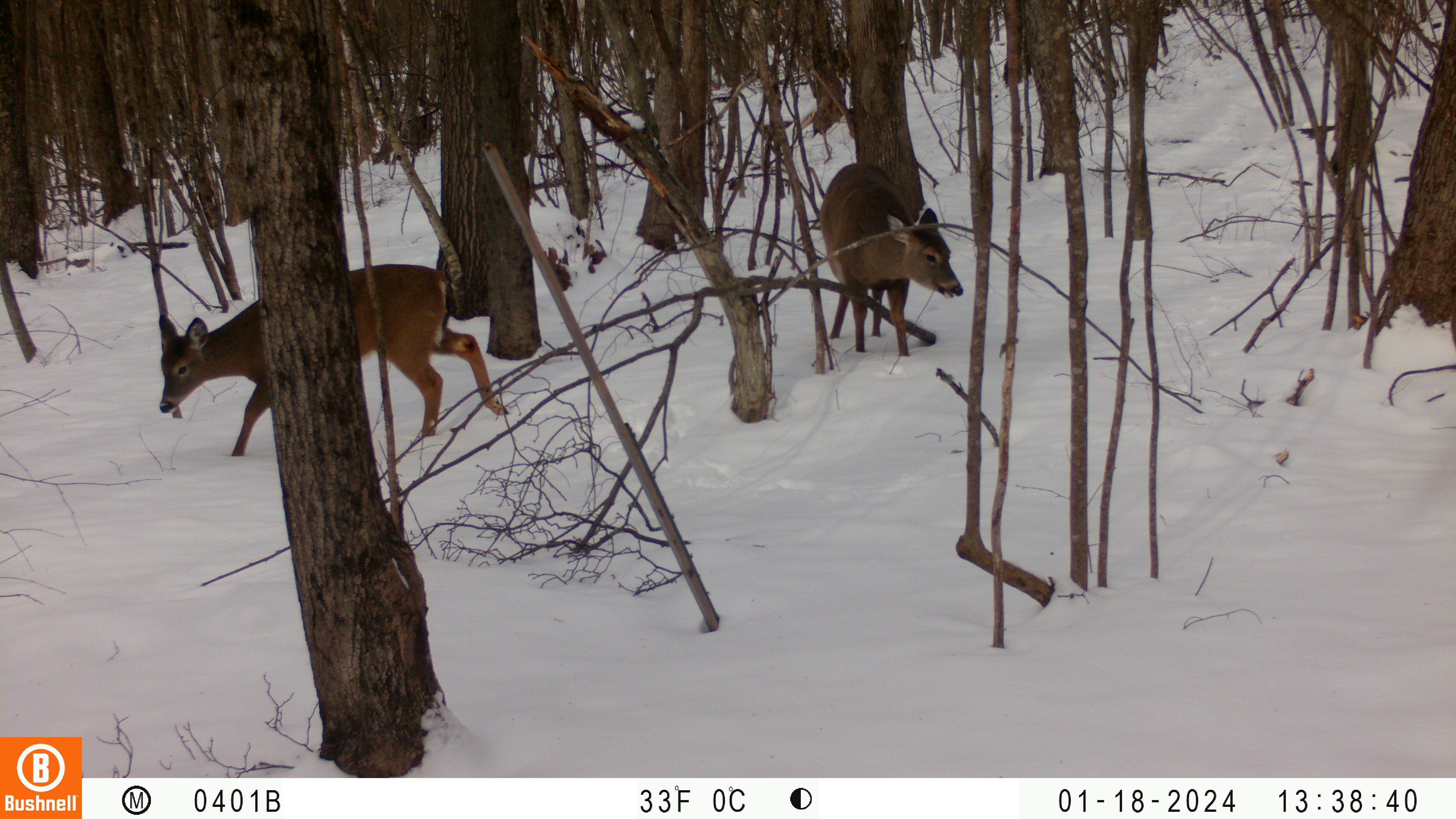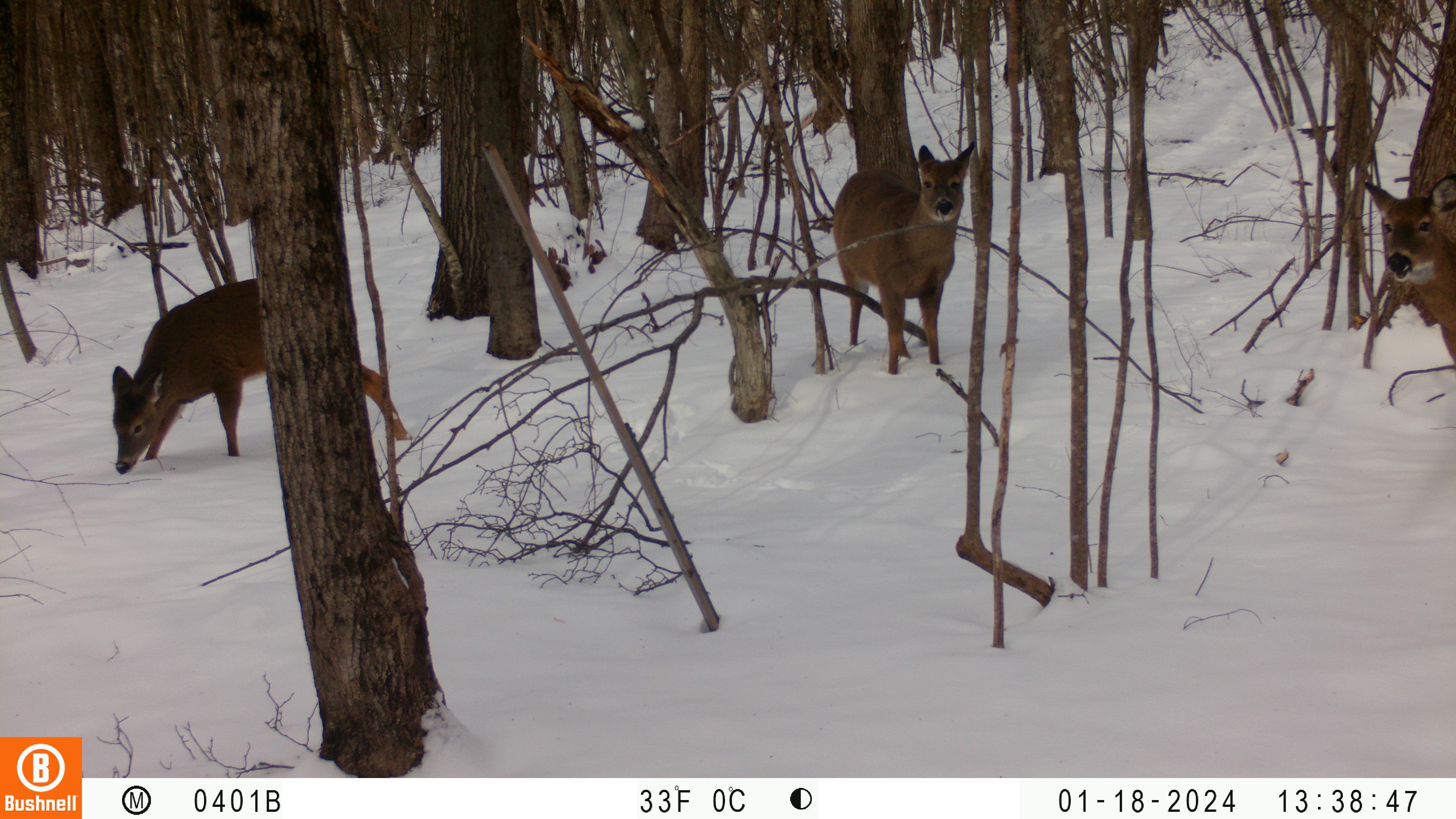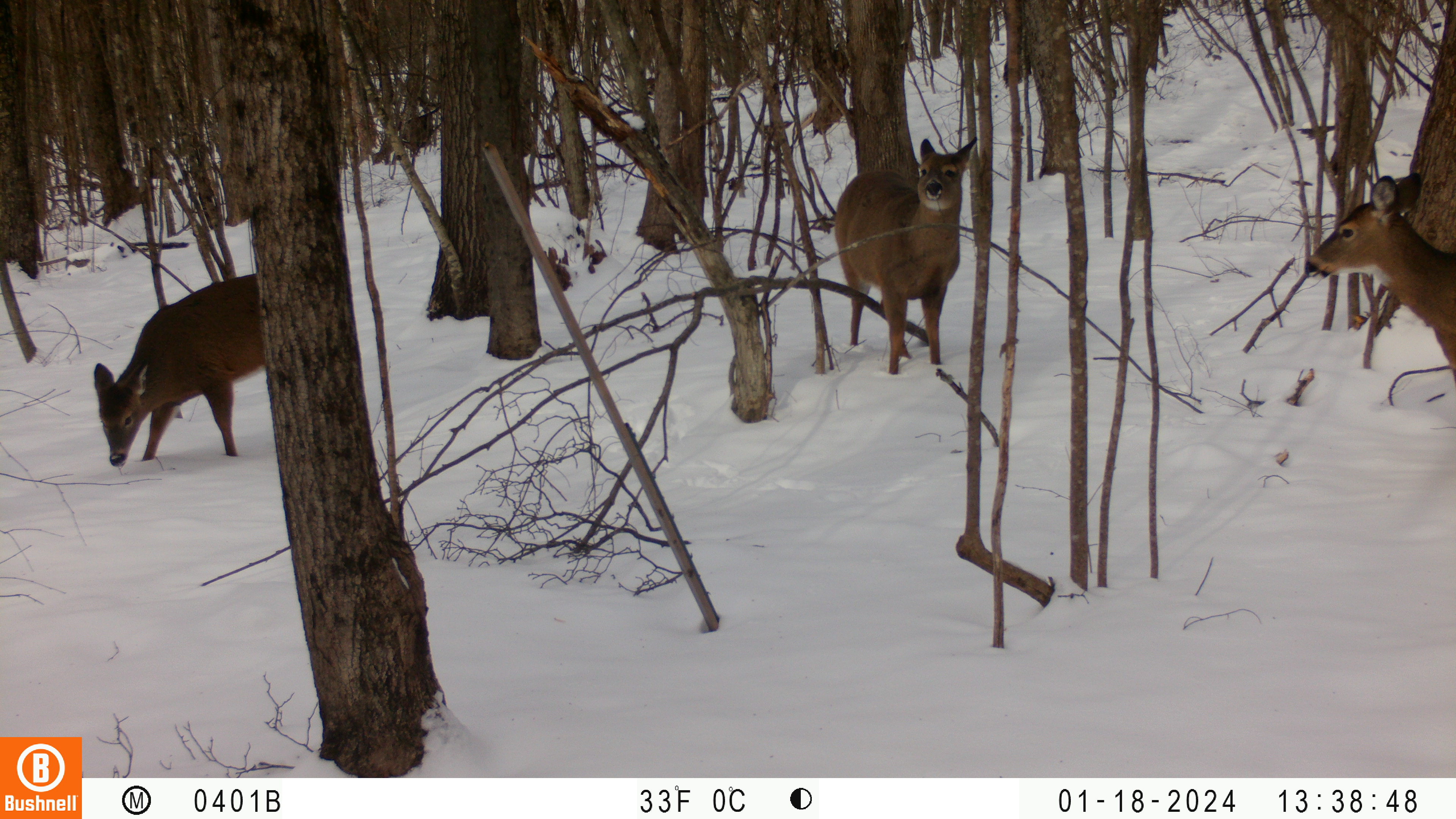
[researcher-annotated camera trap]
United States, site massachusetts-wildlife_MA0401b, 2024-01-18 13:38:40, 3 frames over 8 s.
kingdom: Animalia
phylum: Chordata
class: Mammalia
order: Artiodactyla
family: Cervidae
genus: Odocoileus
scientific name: Odocoileus virginianus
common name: white-tailed deer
White-tailed deer (Odocoileus virginianus).